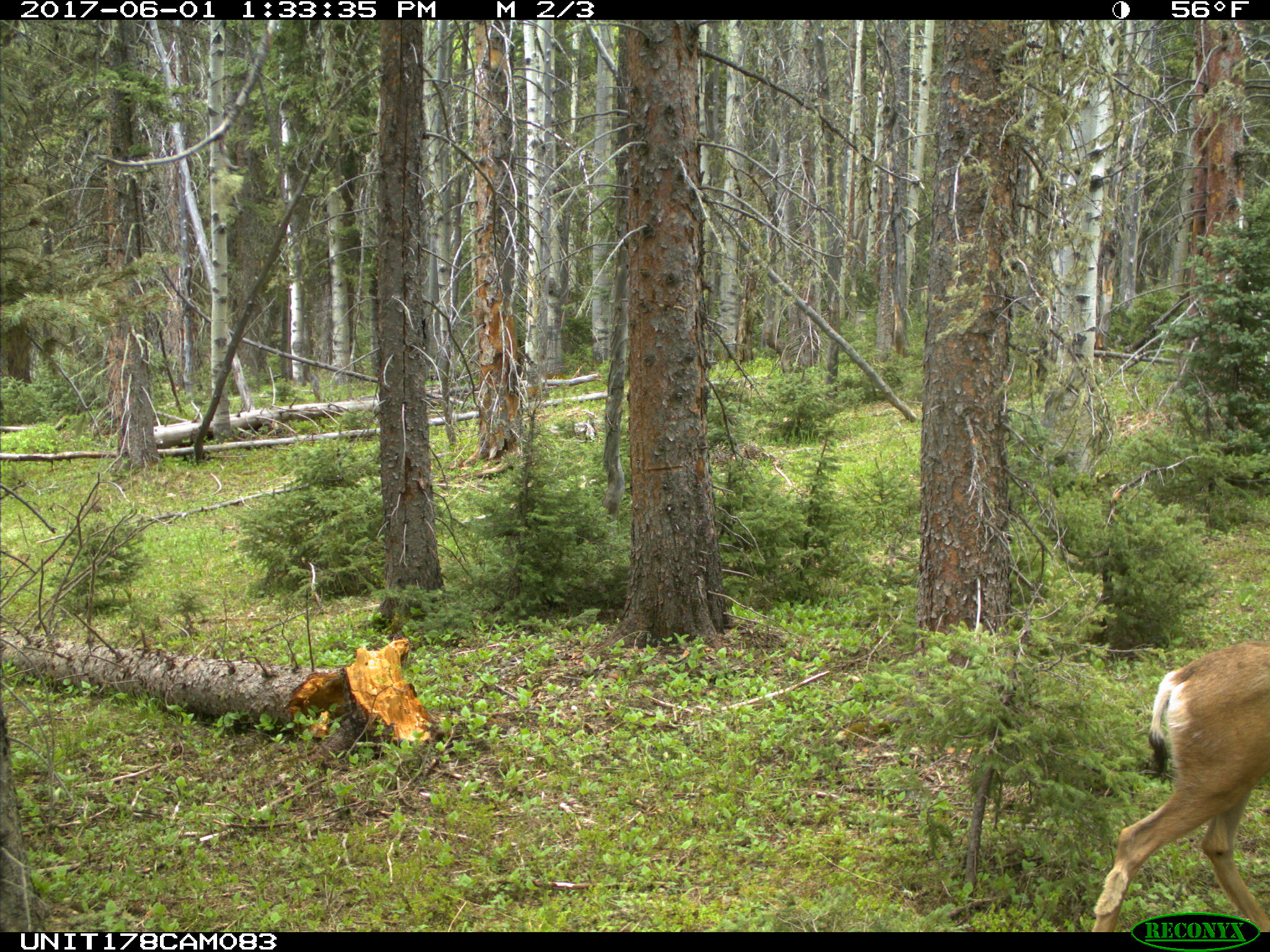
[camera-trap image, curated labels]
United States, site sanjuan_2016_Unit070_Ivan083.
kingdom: Animalia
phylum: Chordata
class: Mammalia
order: Artiodactyla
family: Cervidae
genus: Odocoileus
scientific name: Odocoileus hemionus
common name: mule deer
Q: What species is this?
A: Odocoileus hemionus (mule deer).